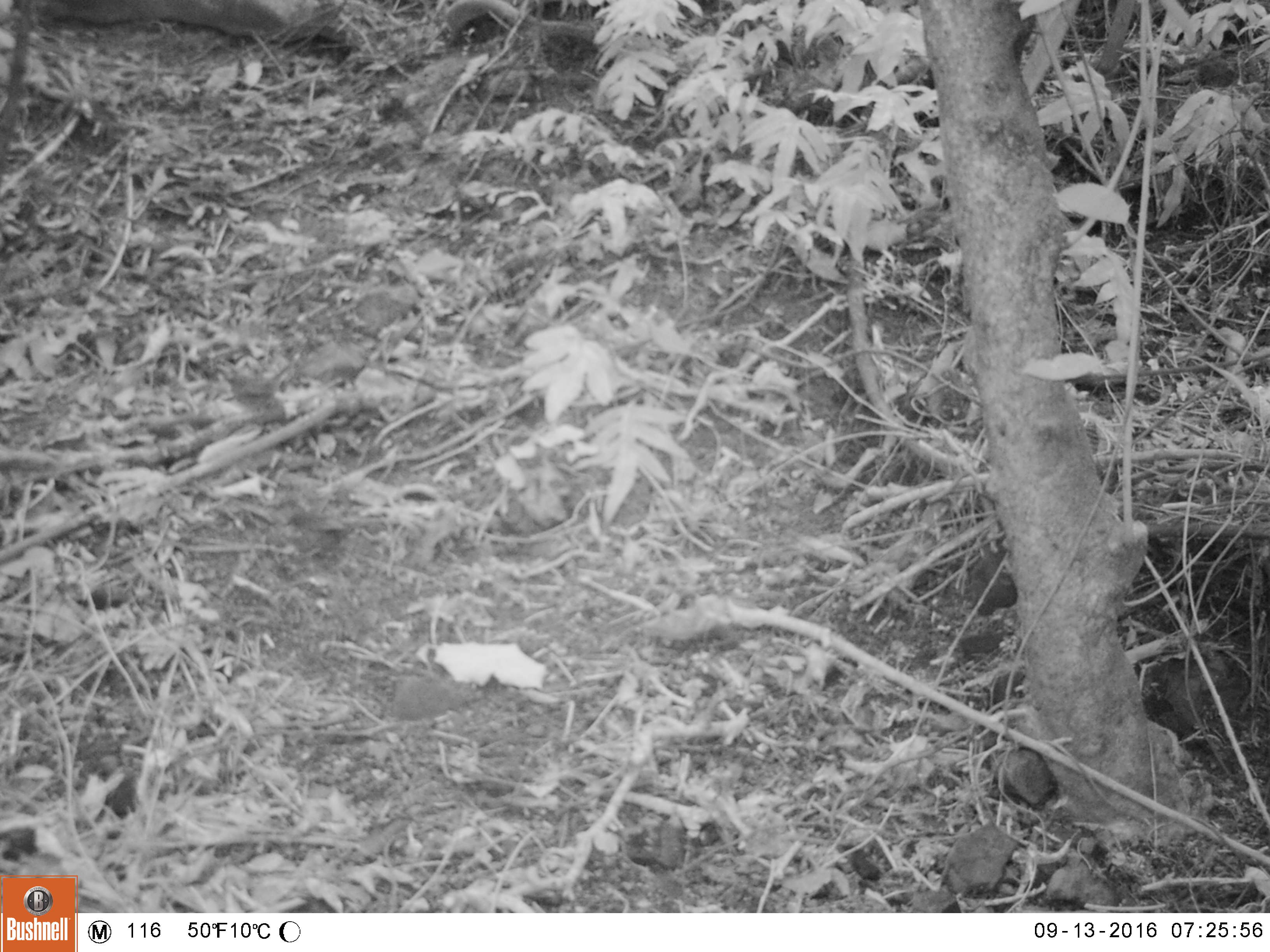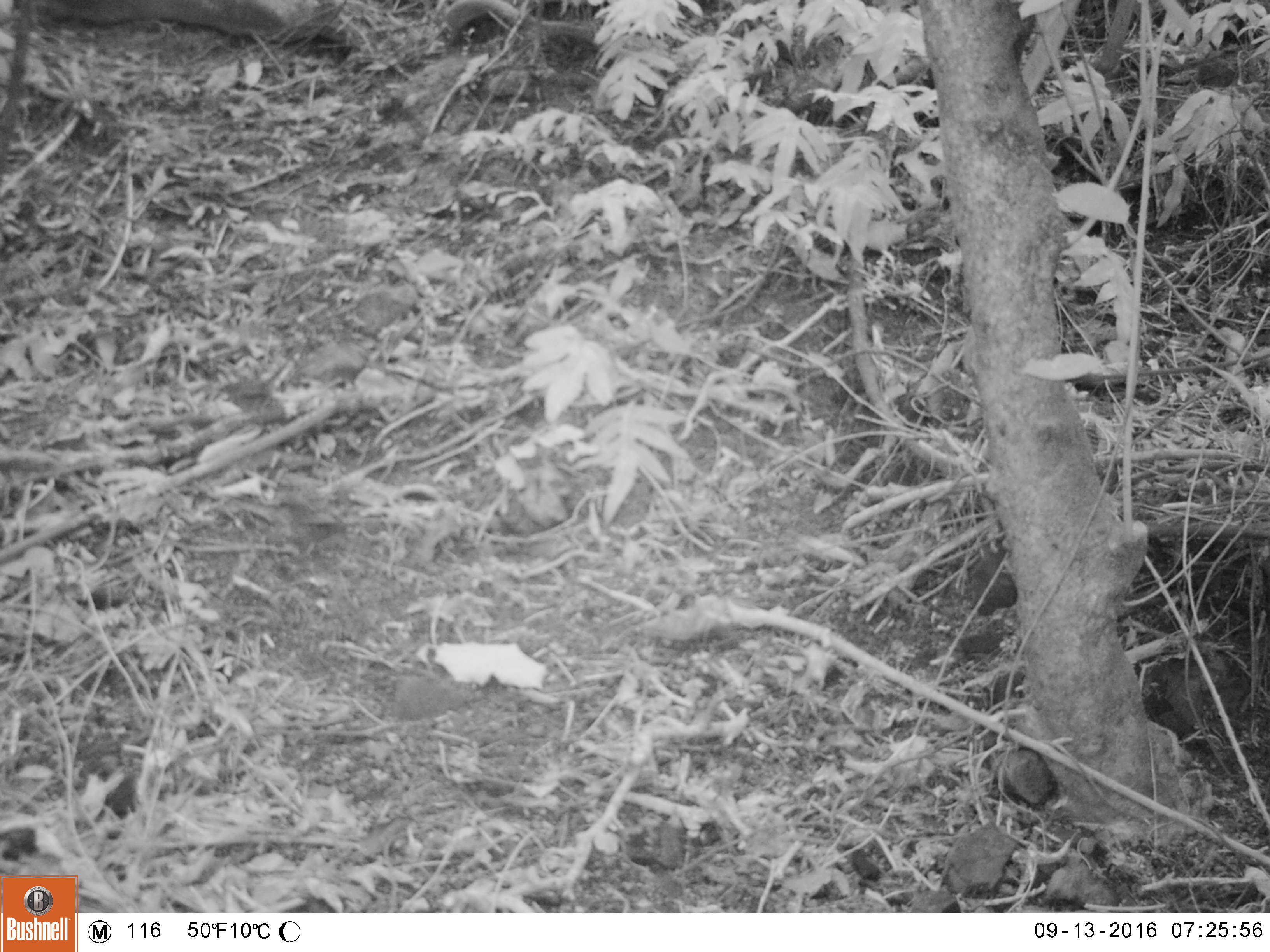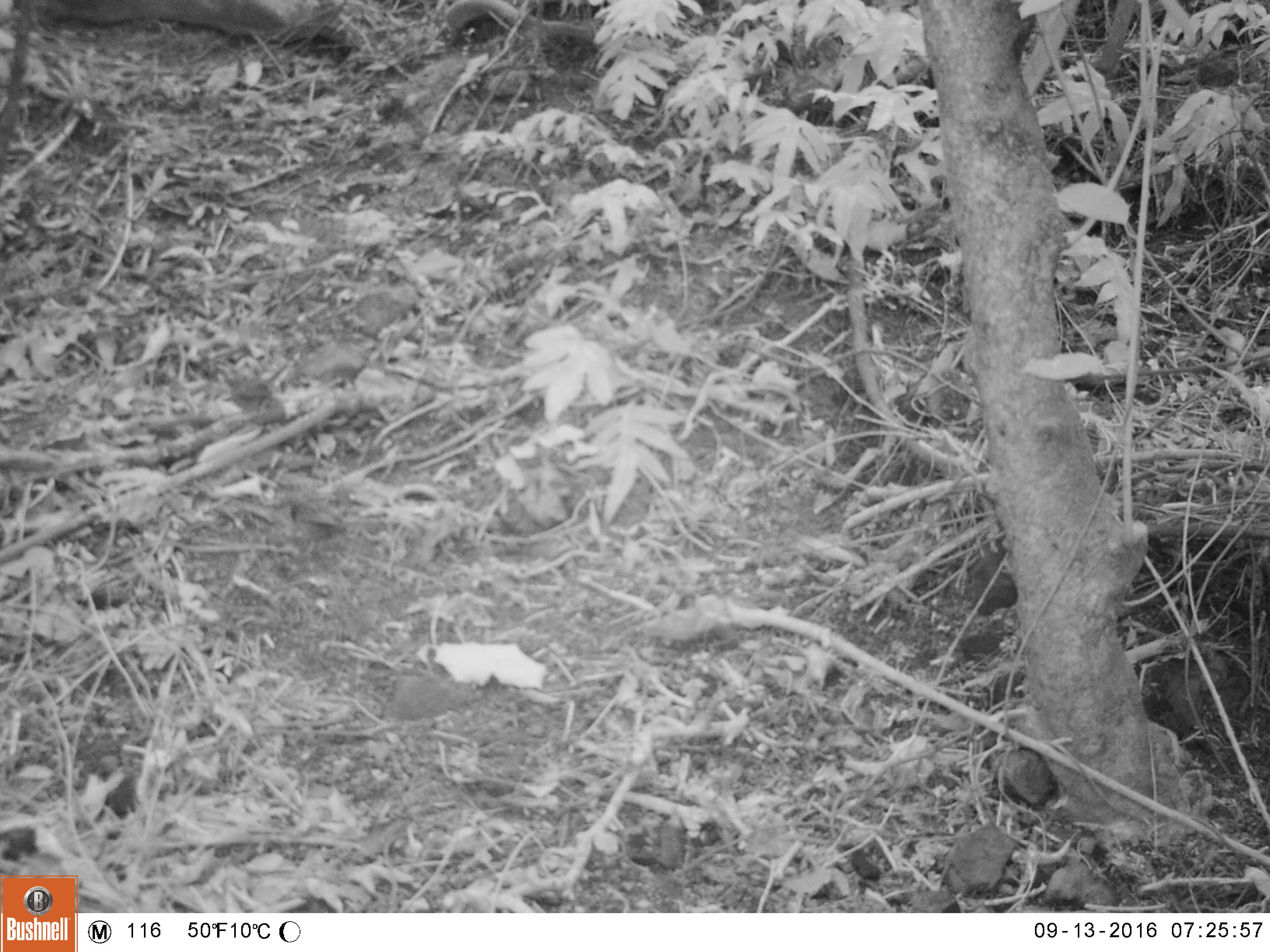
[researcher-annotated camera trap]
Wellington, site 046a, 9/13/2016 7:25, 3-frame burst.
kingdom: Animalia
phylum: Chordata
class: Aves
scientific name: Aves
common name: bird